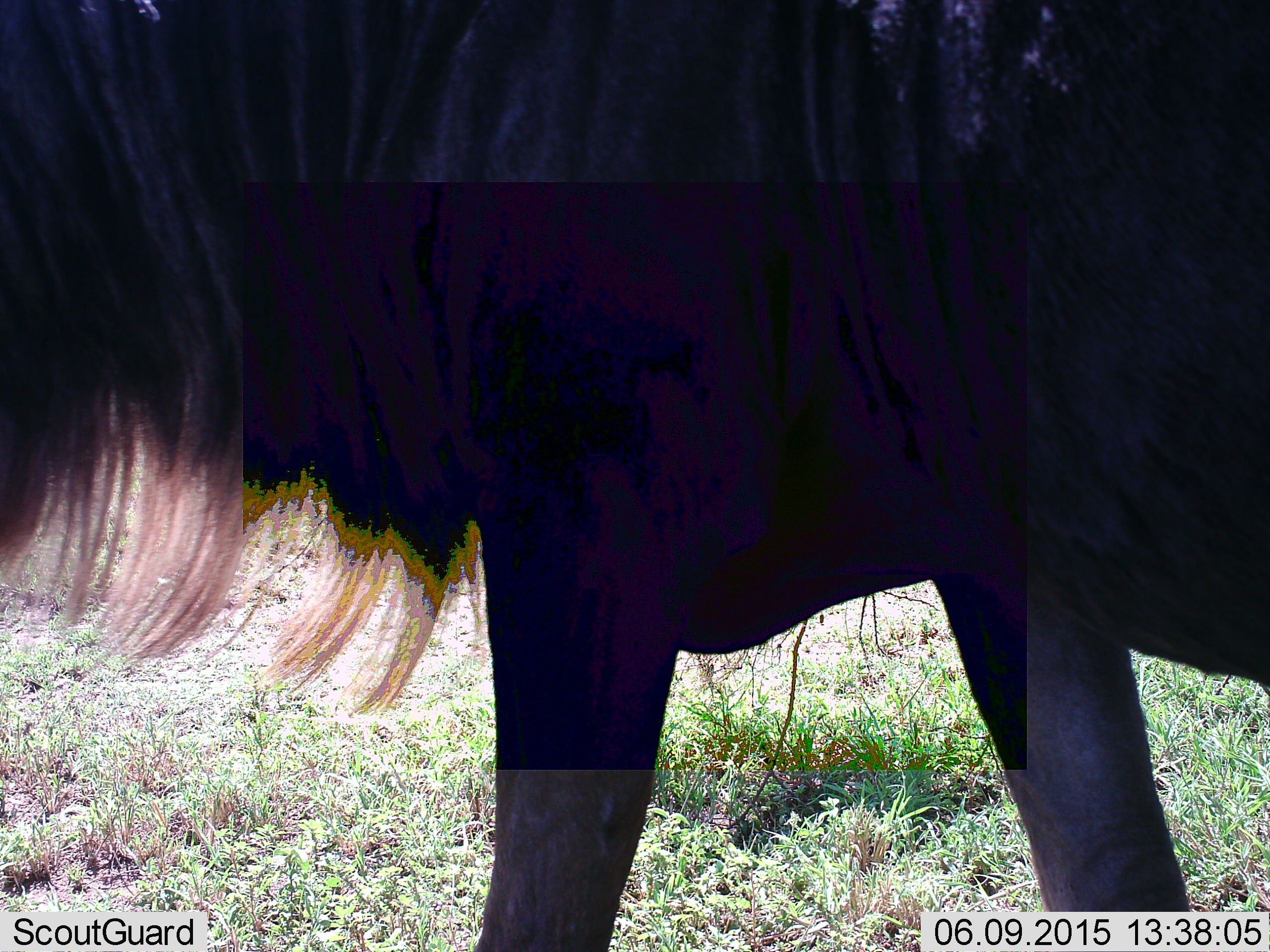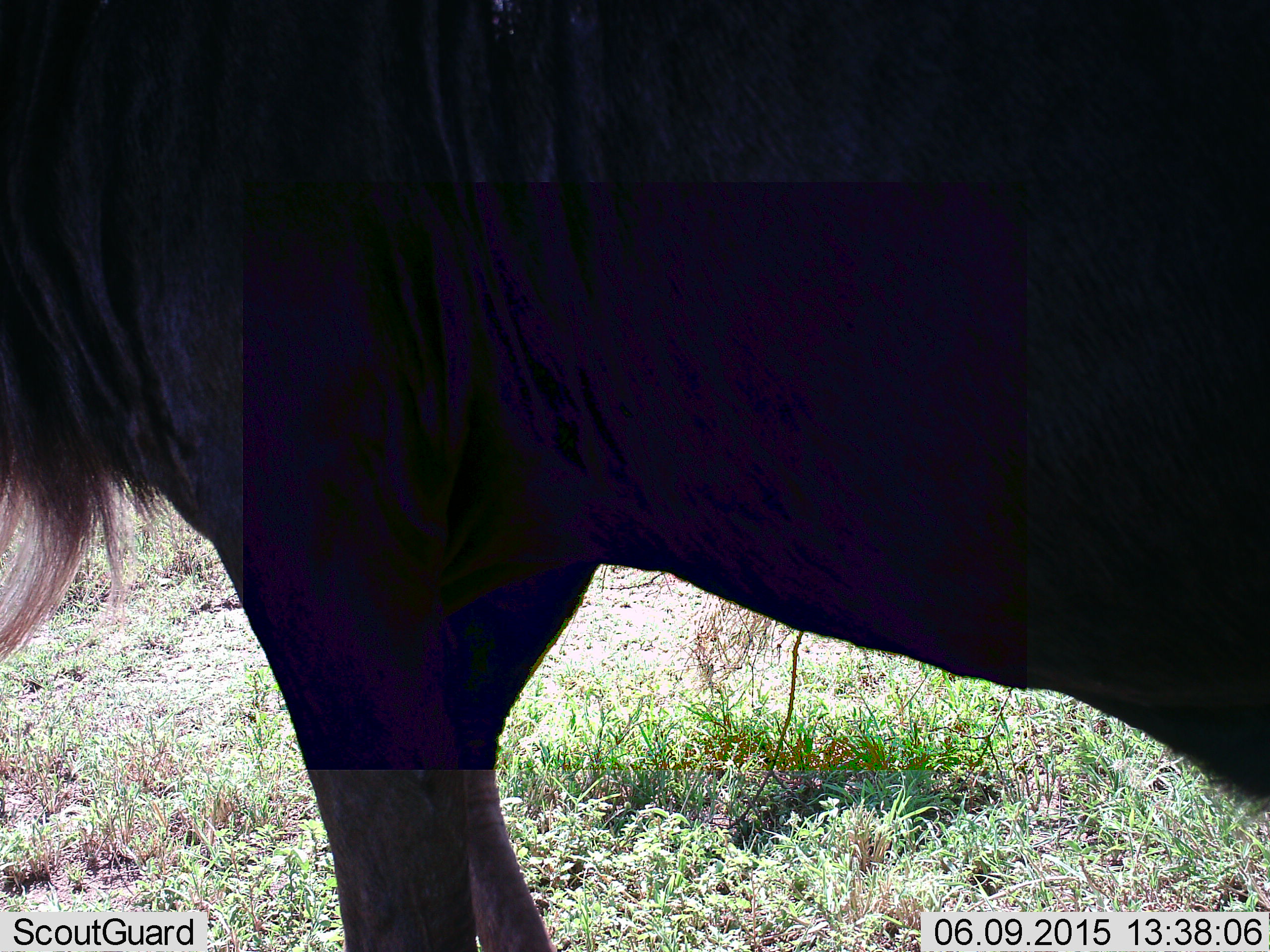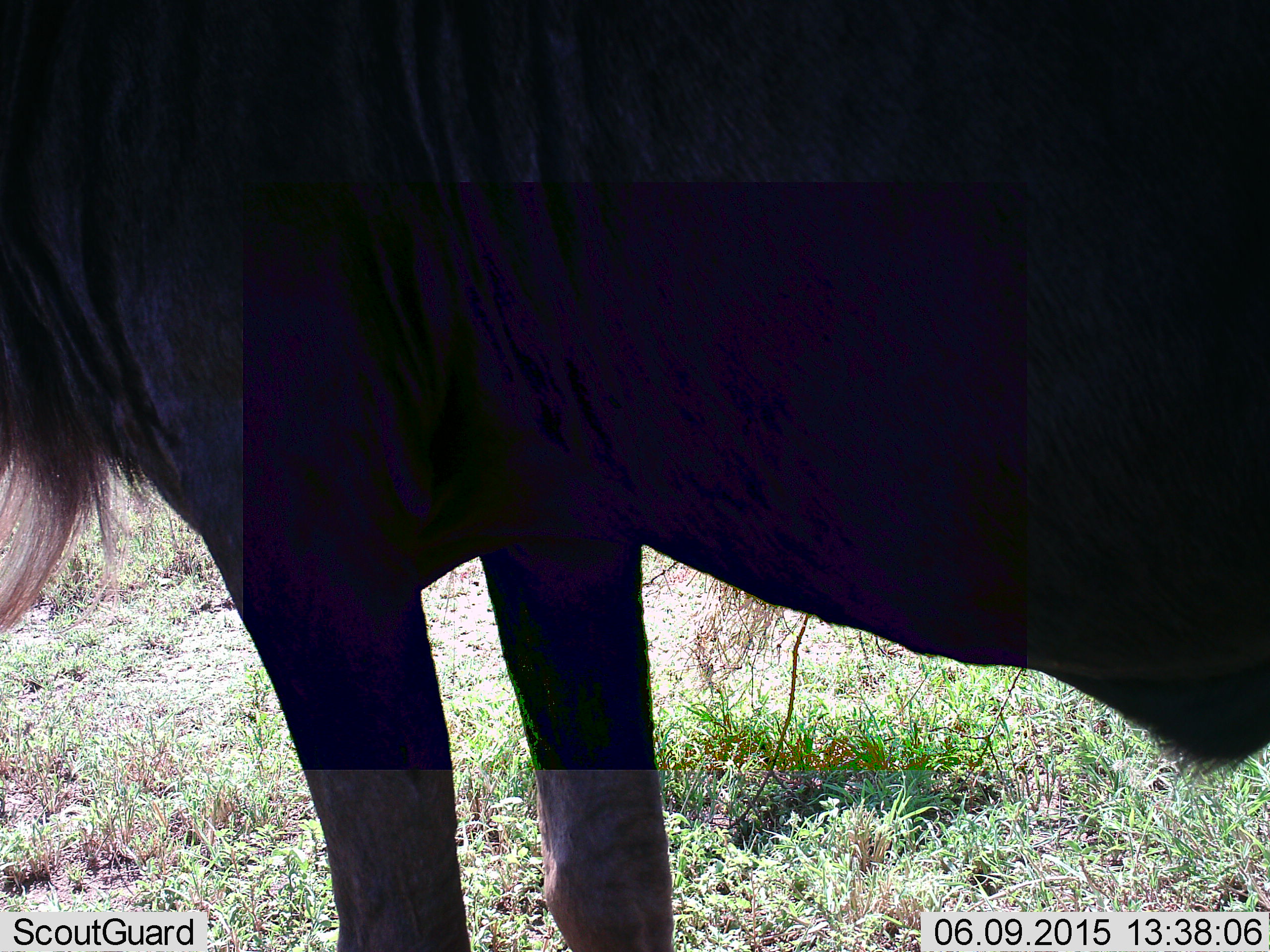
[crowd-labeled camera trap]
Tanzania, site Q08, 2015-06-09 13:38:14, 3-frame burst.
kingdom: Animalia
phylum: Chordata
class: Mammalia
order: Artiodactyla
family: Bovidae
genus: Connochaetes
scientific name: Connochaetes taurinus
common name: blue wildebeest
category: wildebeest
Wildebeest (blue wildebeest) (Connochaetes taurinus), count 1. Behavior (volunteer vote fractions): standing 90%, resting 0%, moving 10%, interacting 0%. Young present (vote fraction): 0%. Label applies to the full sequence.